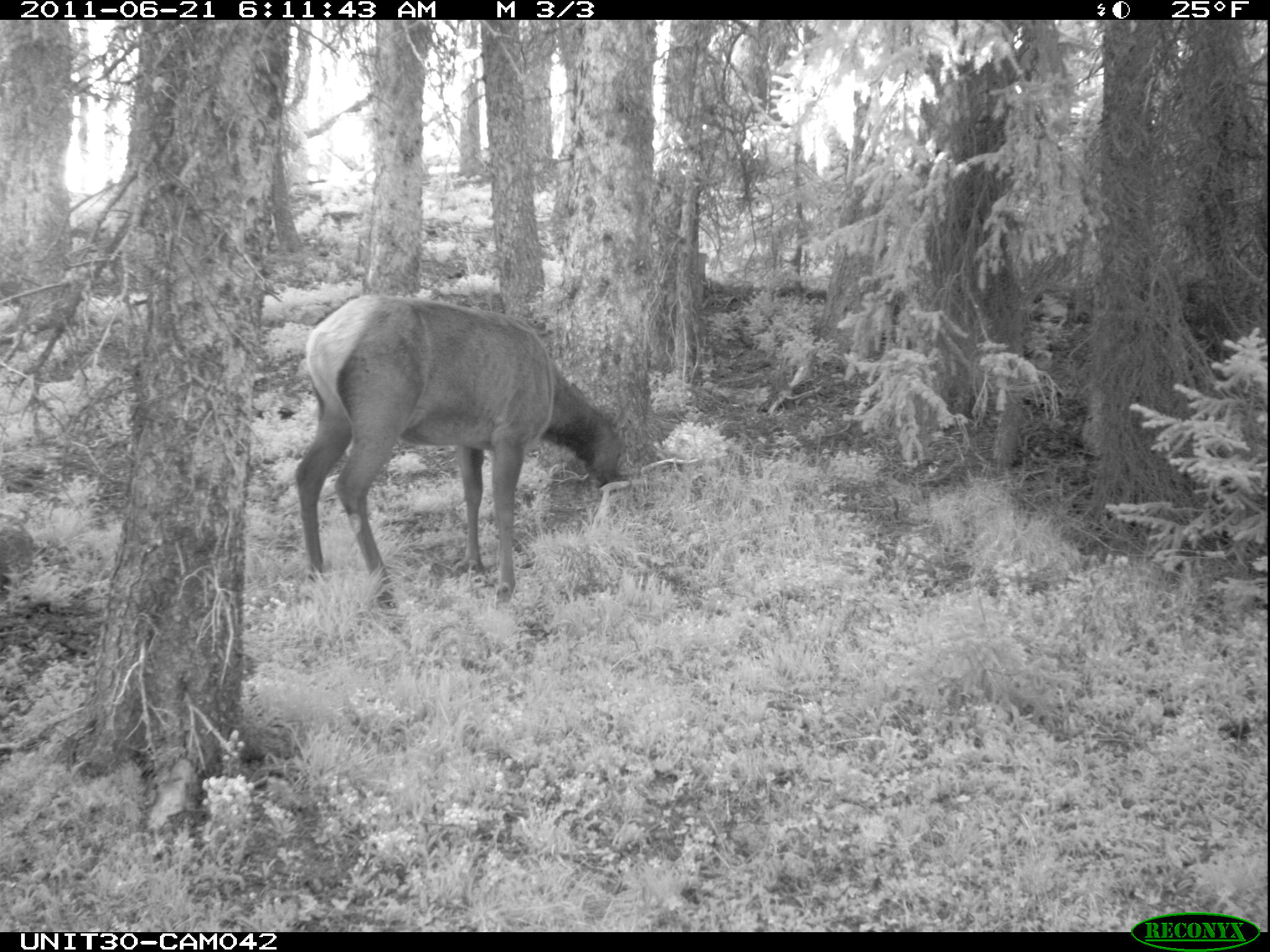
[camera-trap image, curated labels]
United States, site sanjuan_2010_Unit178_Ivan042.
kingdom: Animalia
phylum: Chordata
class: Mammalia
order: Artiodactyla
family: Cervidae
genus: Cervus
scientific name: Cervus elaphus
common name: red deer